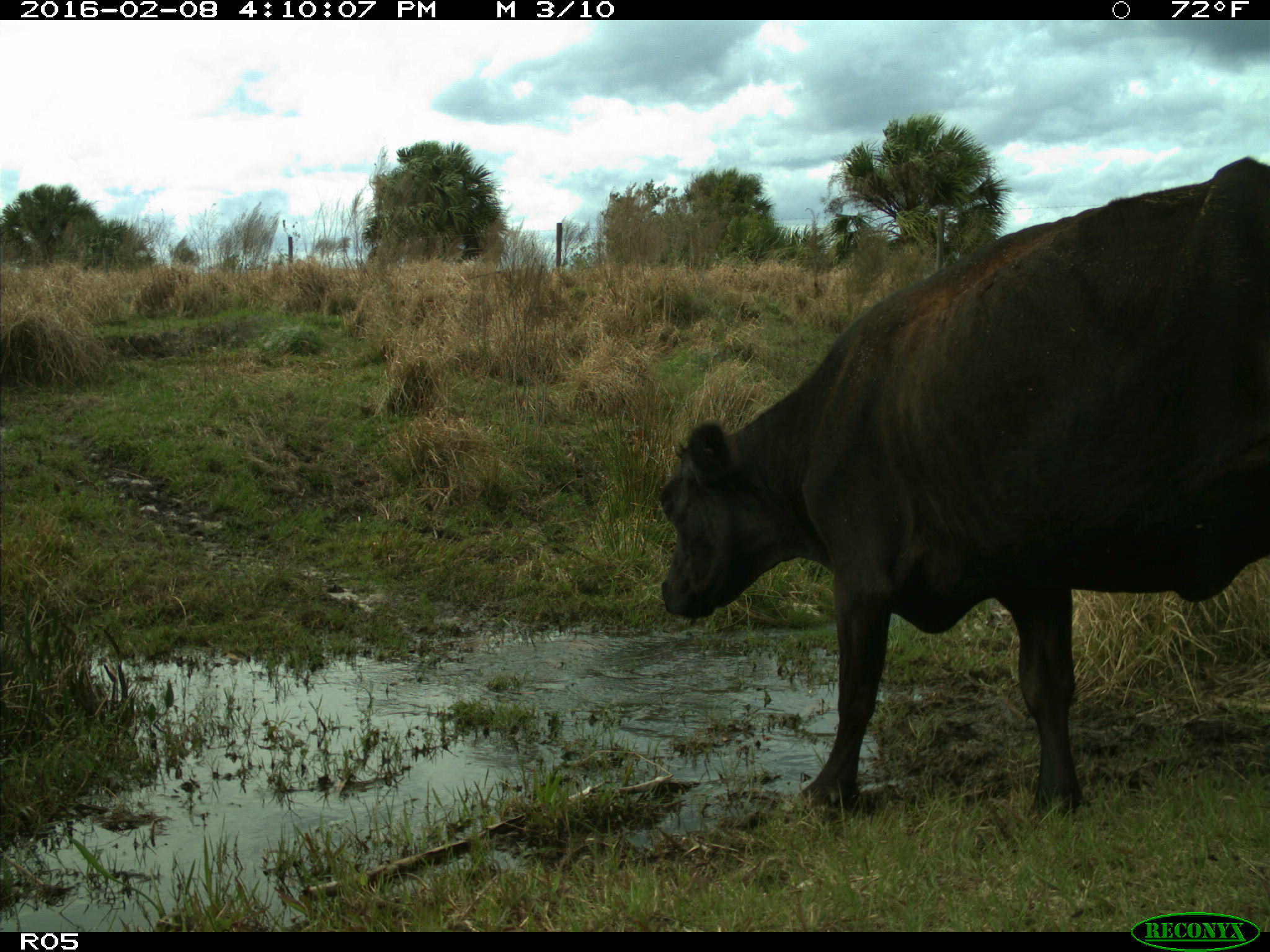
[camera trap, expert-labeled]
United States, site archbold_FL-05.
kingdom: Animalia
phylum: Chordata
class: Mammalia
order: Artiodactyla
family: Bovidae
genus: Bos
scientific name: Bos taurus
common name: domestic cow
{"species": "Bos taurus (domestic cow)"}